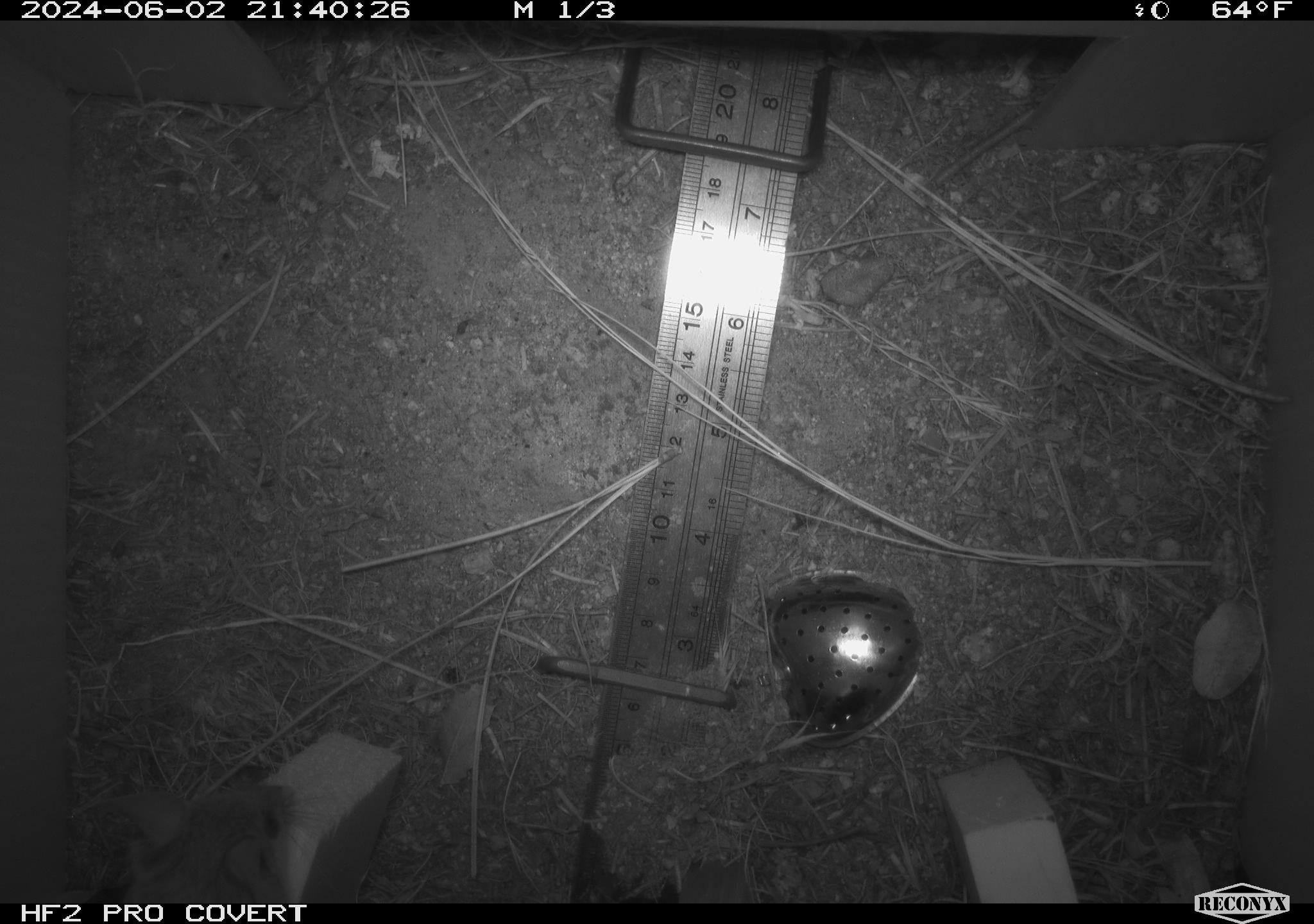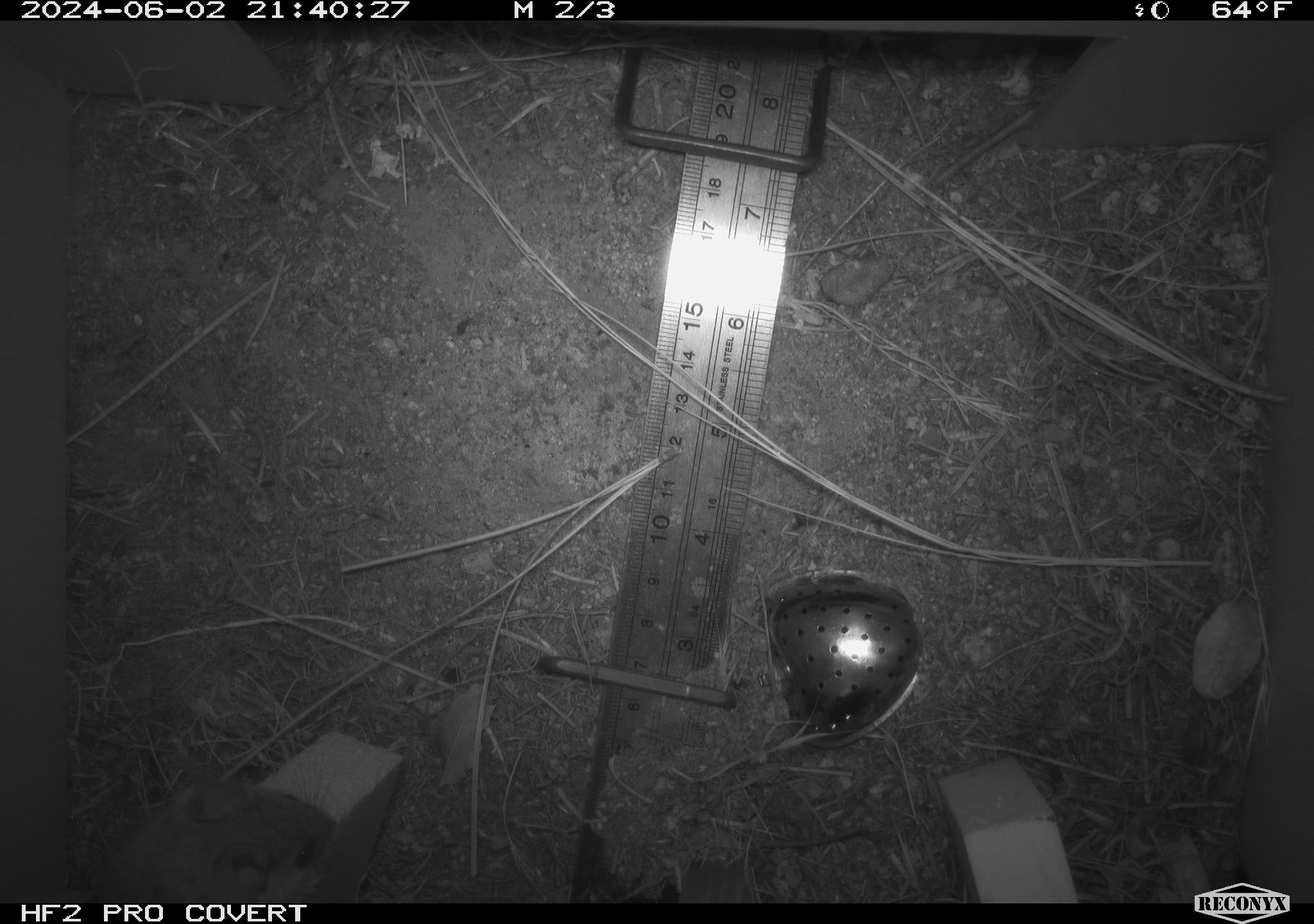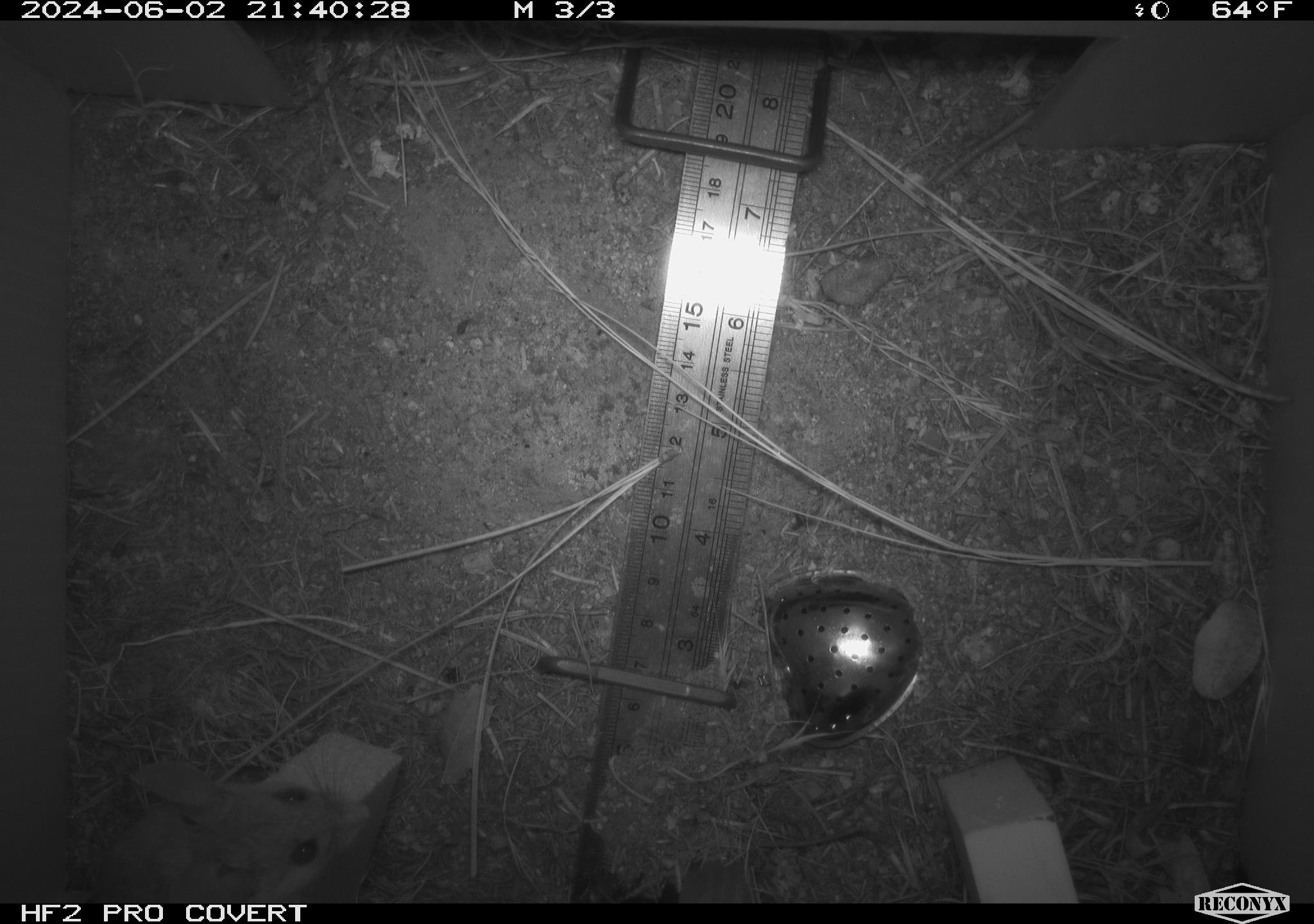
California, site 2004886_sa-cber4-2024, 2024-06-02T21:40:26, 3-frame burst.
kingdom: Animalia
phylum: Chordata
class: Mammalia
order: Rodentia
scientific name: Rodentia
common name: mouse species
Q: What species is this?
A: Mouse species (Rodentia).